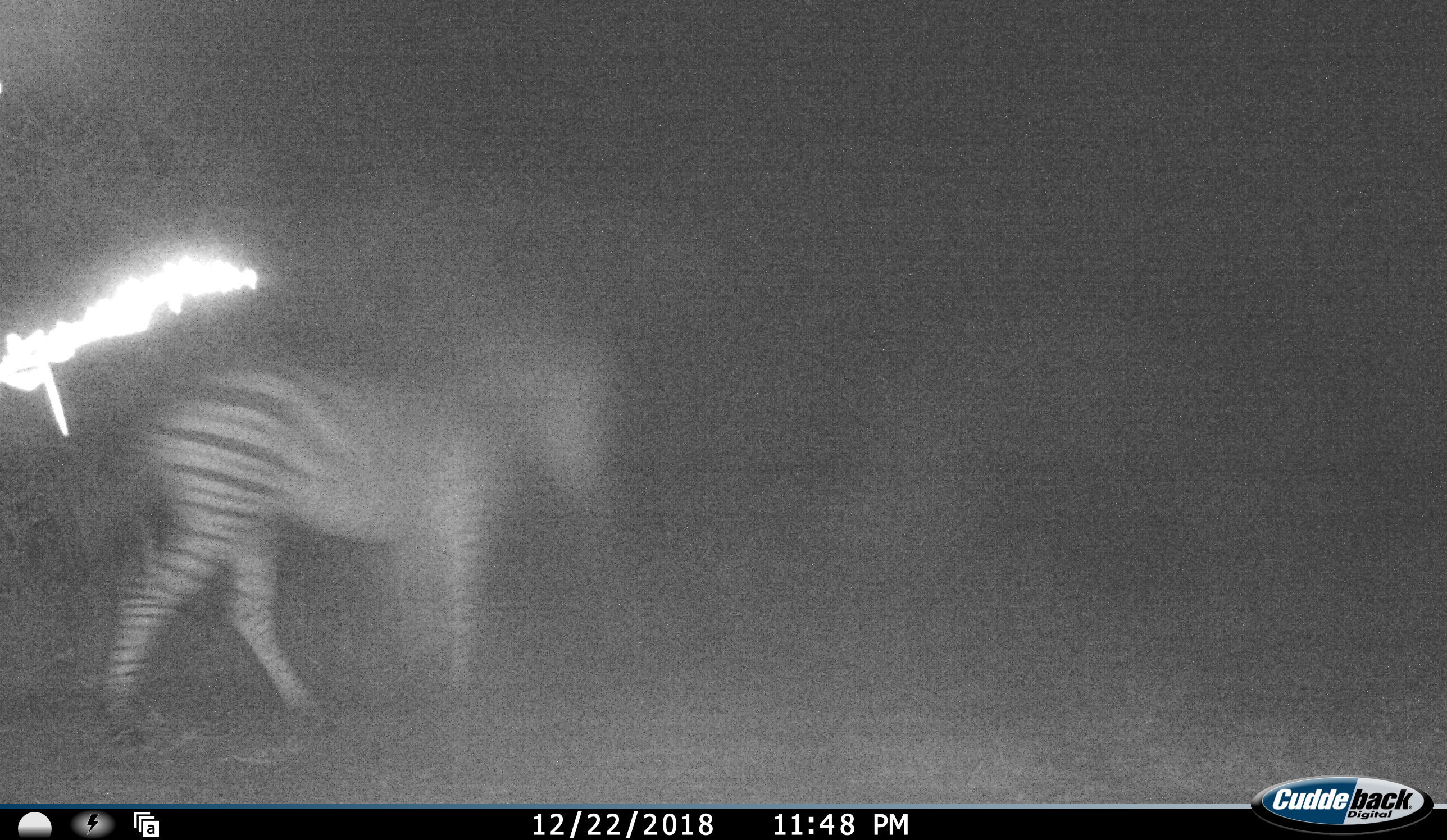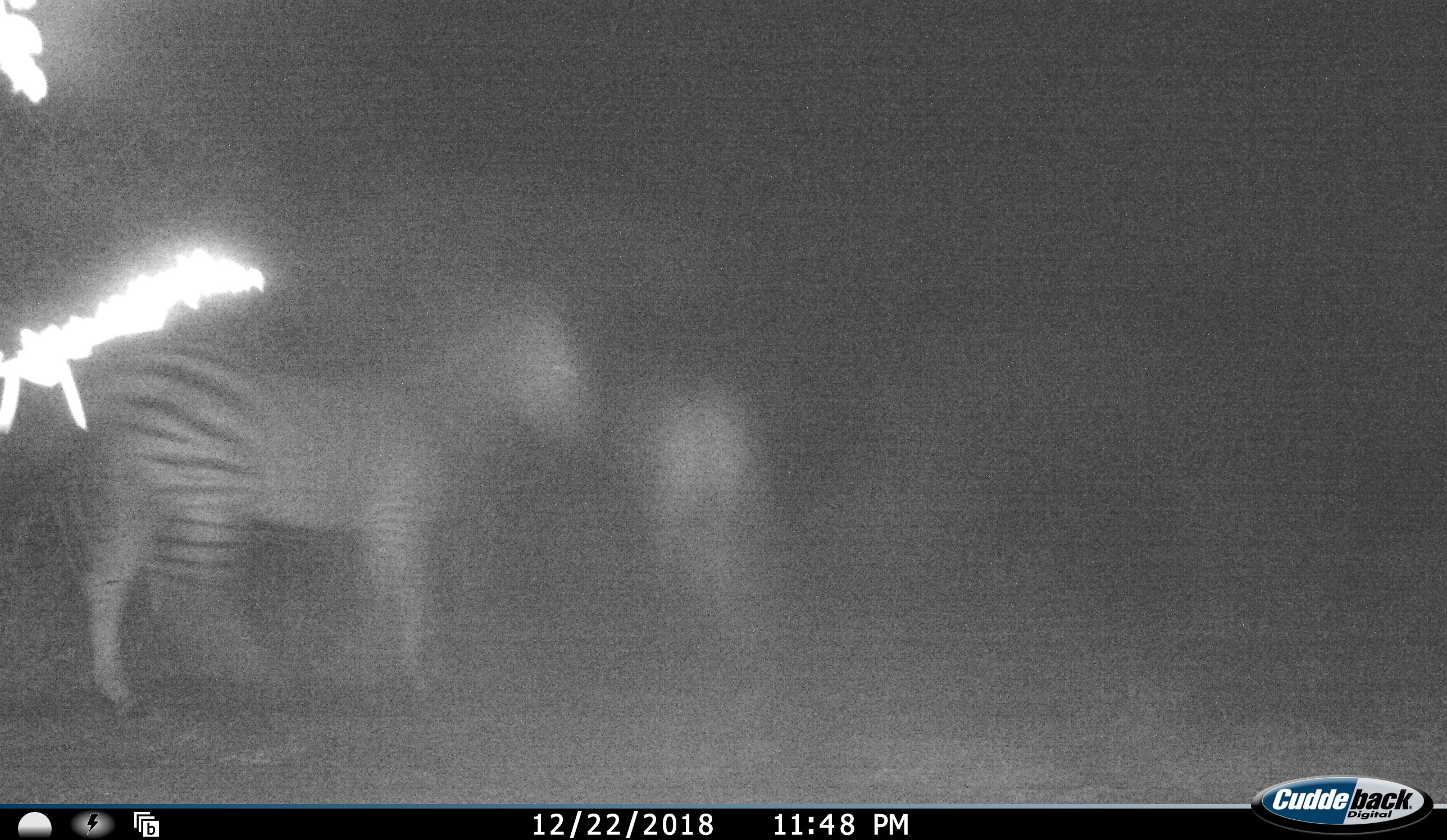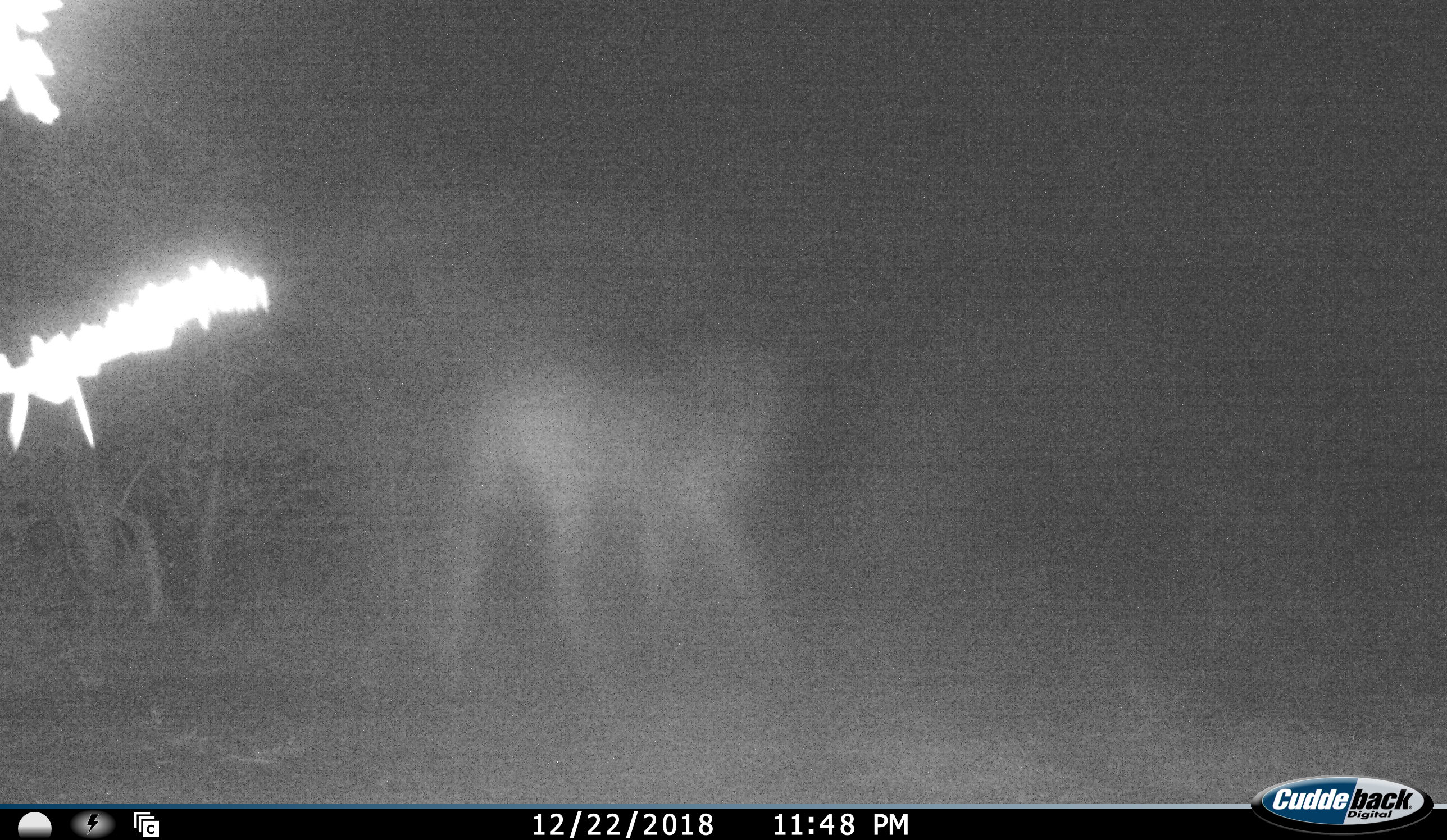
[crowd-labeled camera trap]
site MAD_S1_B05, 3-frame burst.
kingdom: Animalia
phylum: Chordata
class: Mammalia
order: Perissodactyla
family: Equidae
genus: Equus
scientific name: Equus quagga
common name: plains zebra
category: zebraplains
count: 2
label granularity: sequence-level